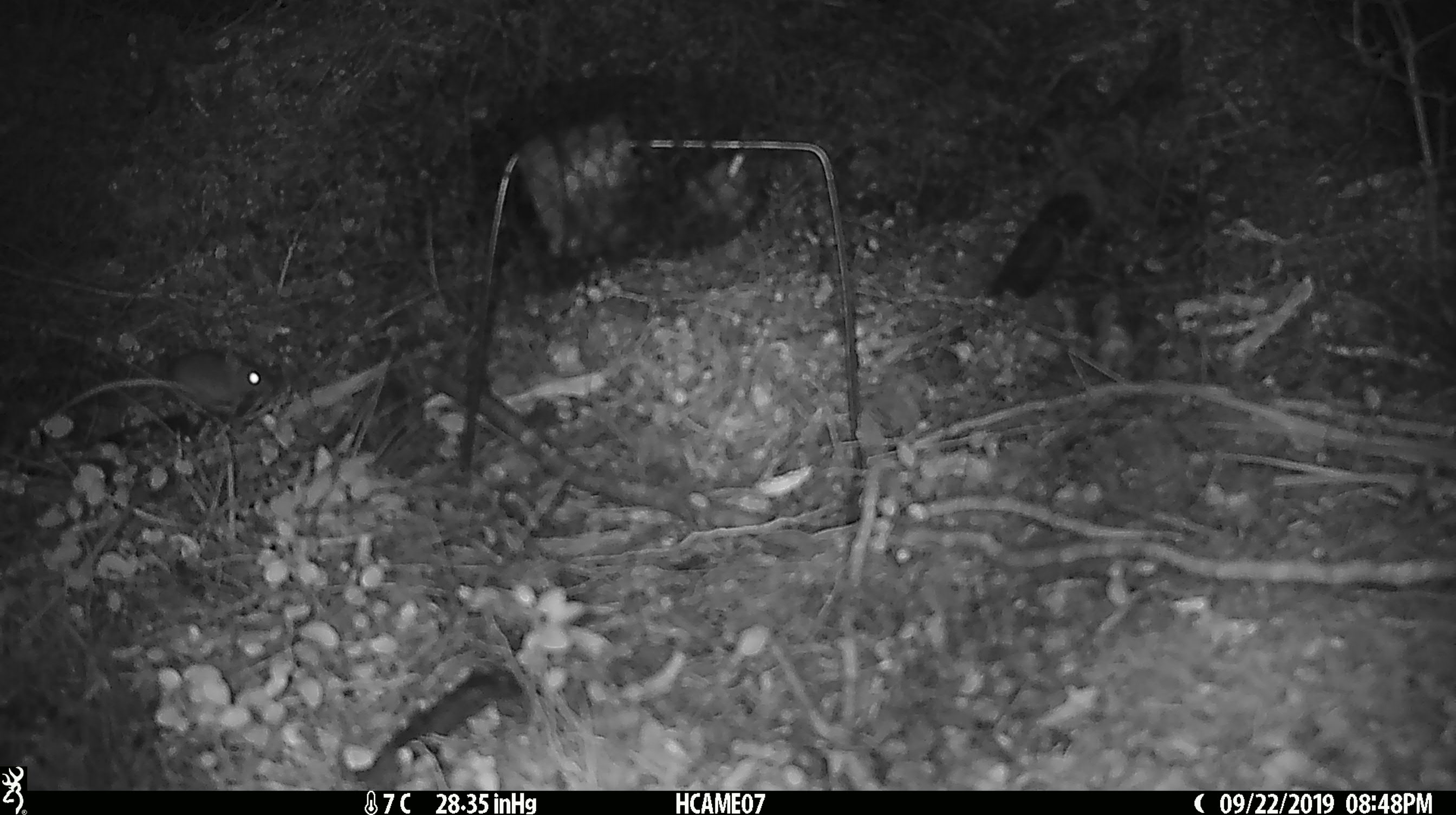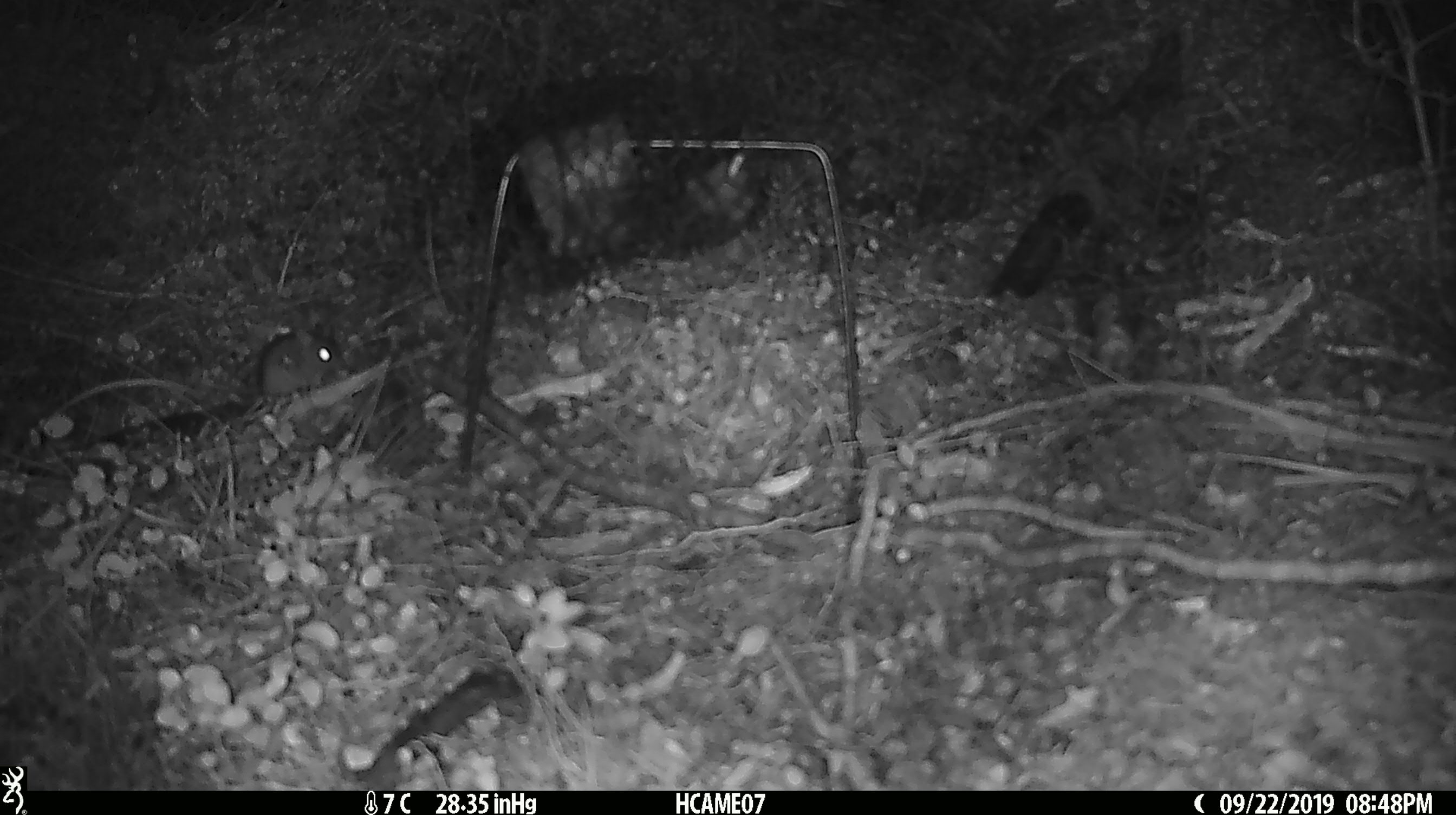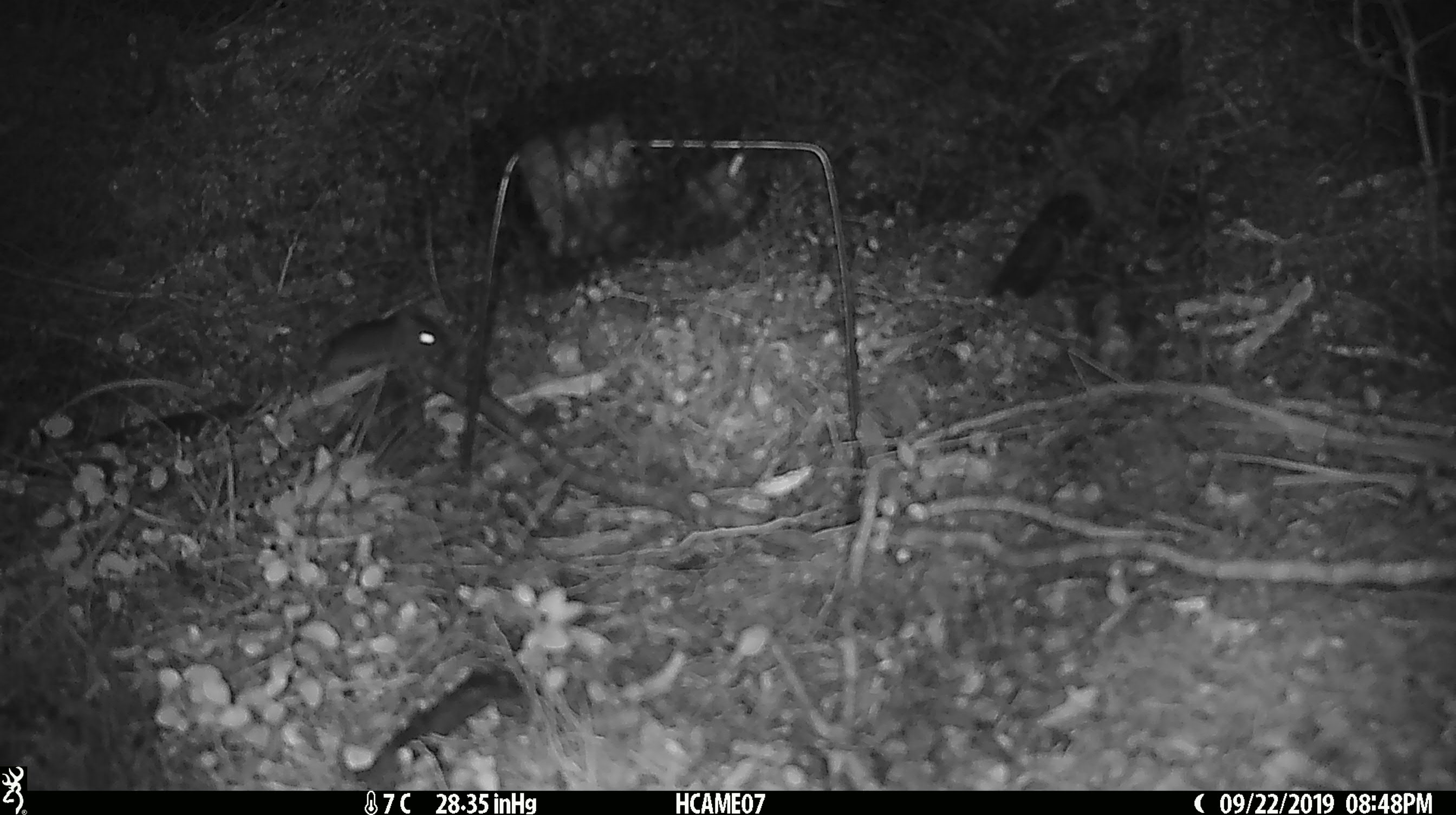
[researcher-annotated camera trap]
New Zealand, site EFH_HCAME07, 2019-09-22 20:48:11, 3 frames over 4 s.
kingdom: Animalia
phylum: Chordata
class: Mammalia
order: Rodentia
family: Muridae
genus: Mus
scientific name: Mus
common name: mouse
Mouse (Mus).